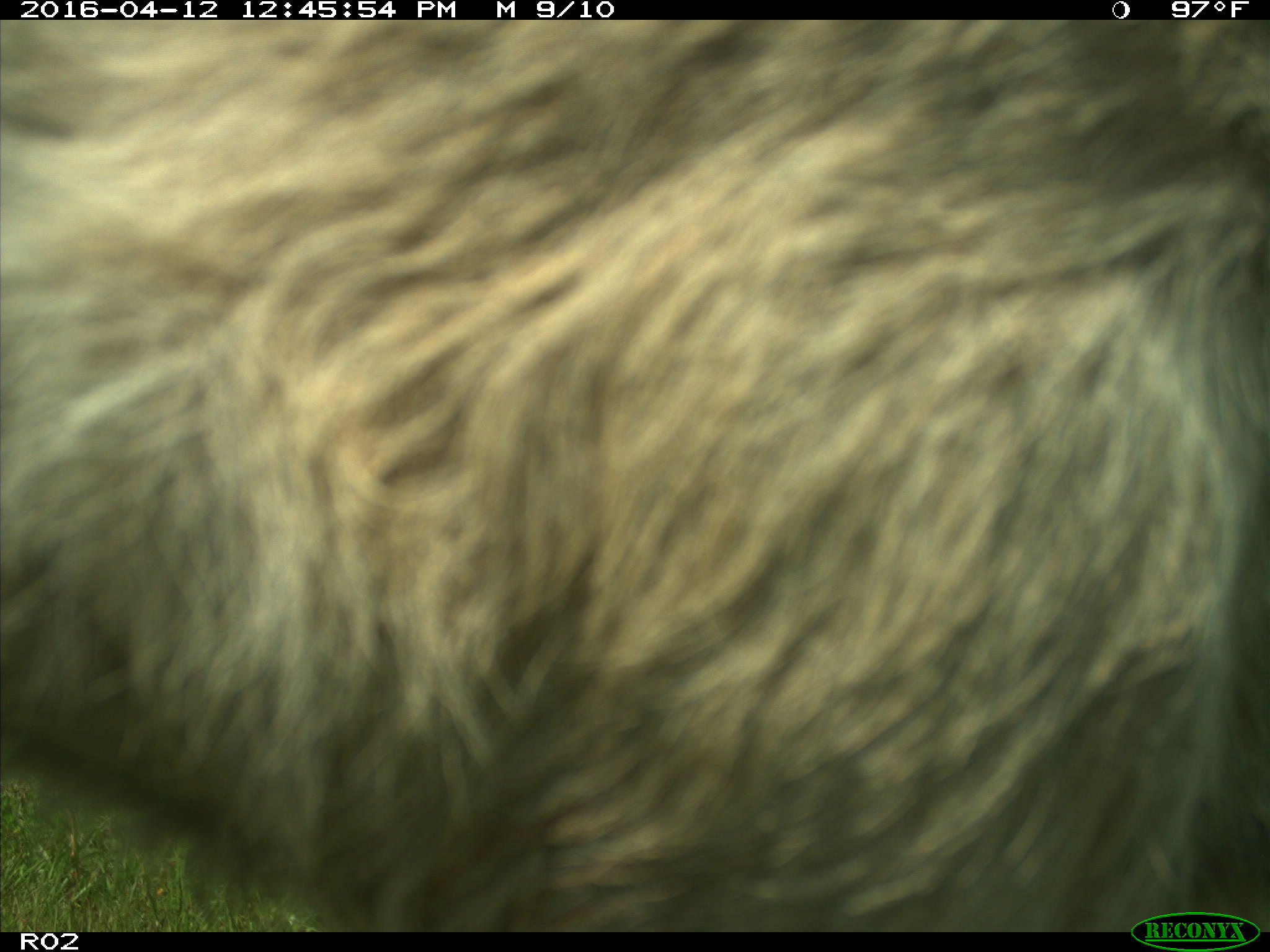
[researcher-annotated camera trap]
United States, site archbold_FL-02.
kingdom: Animalia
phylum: Chordata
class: Mammalia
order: Artiodactyla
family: Bovidae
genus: Bos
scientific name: Bos taurus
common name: domestic cow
Bos taurus (domestic cow).